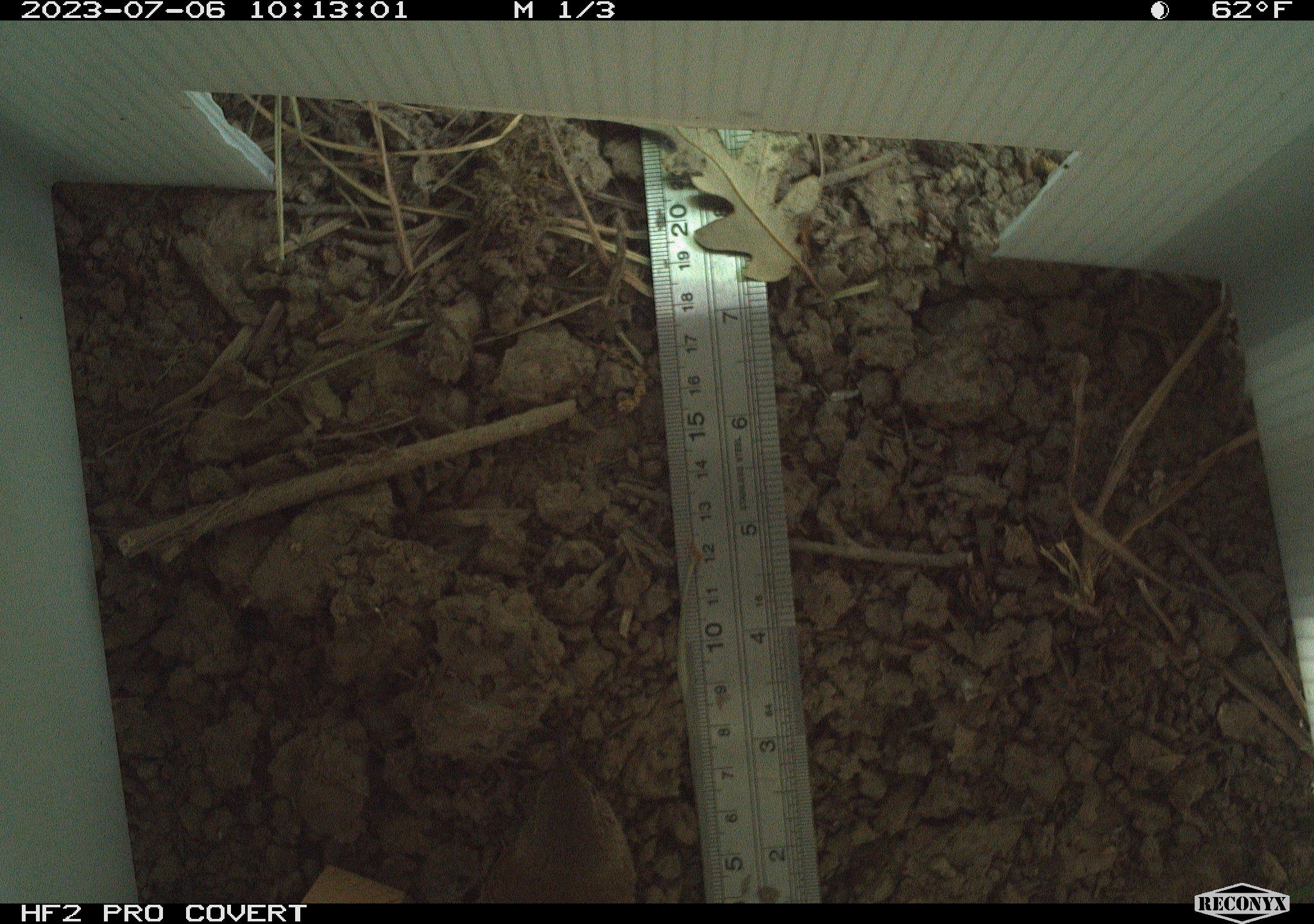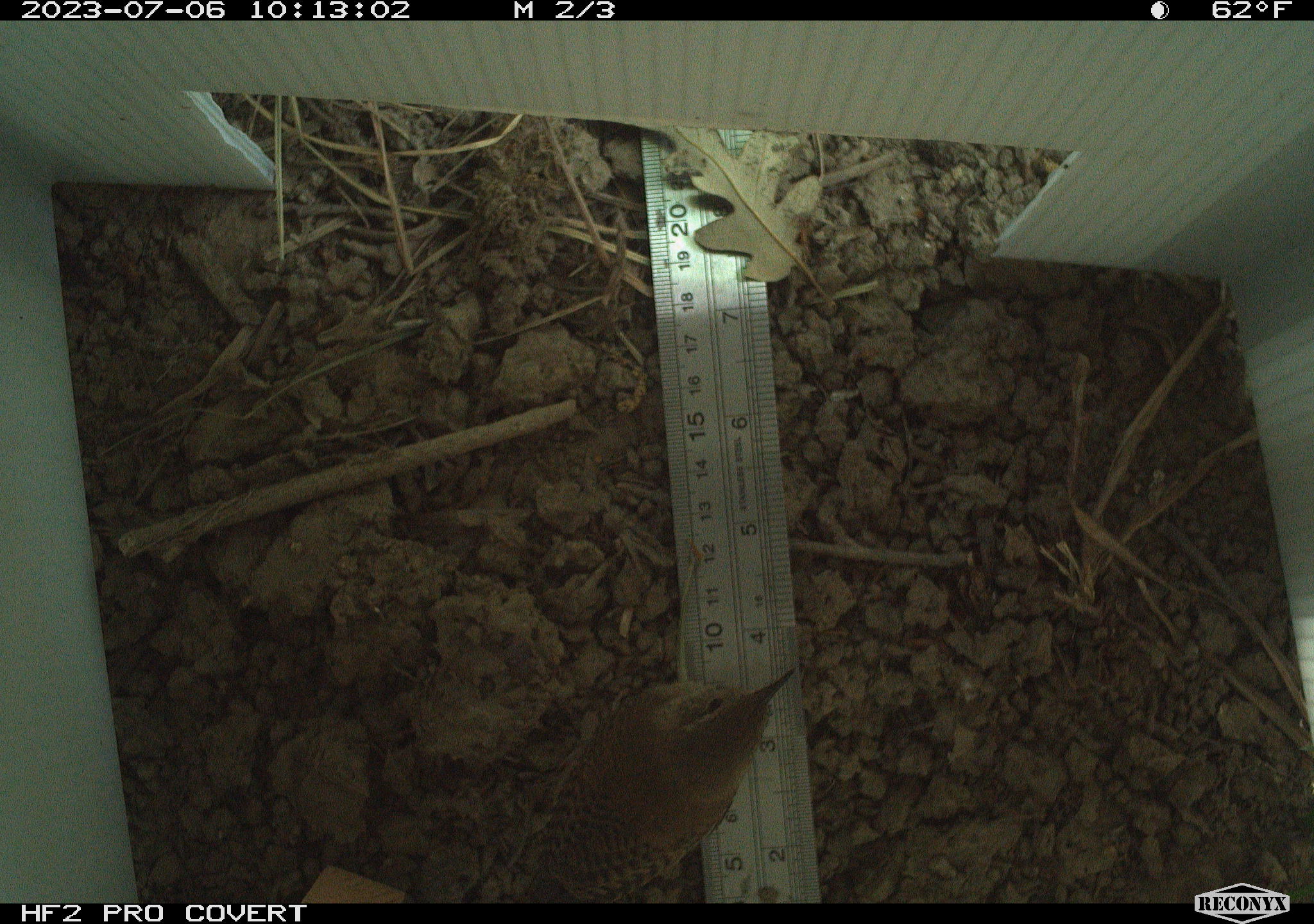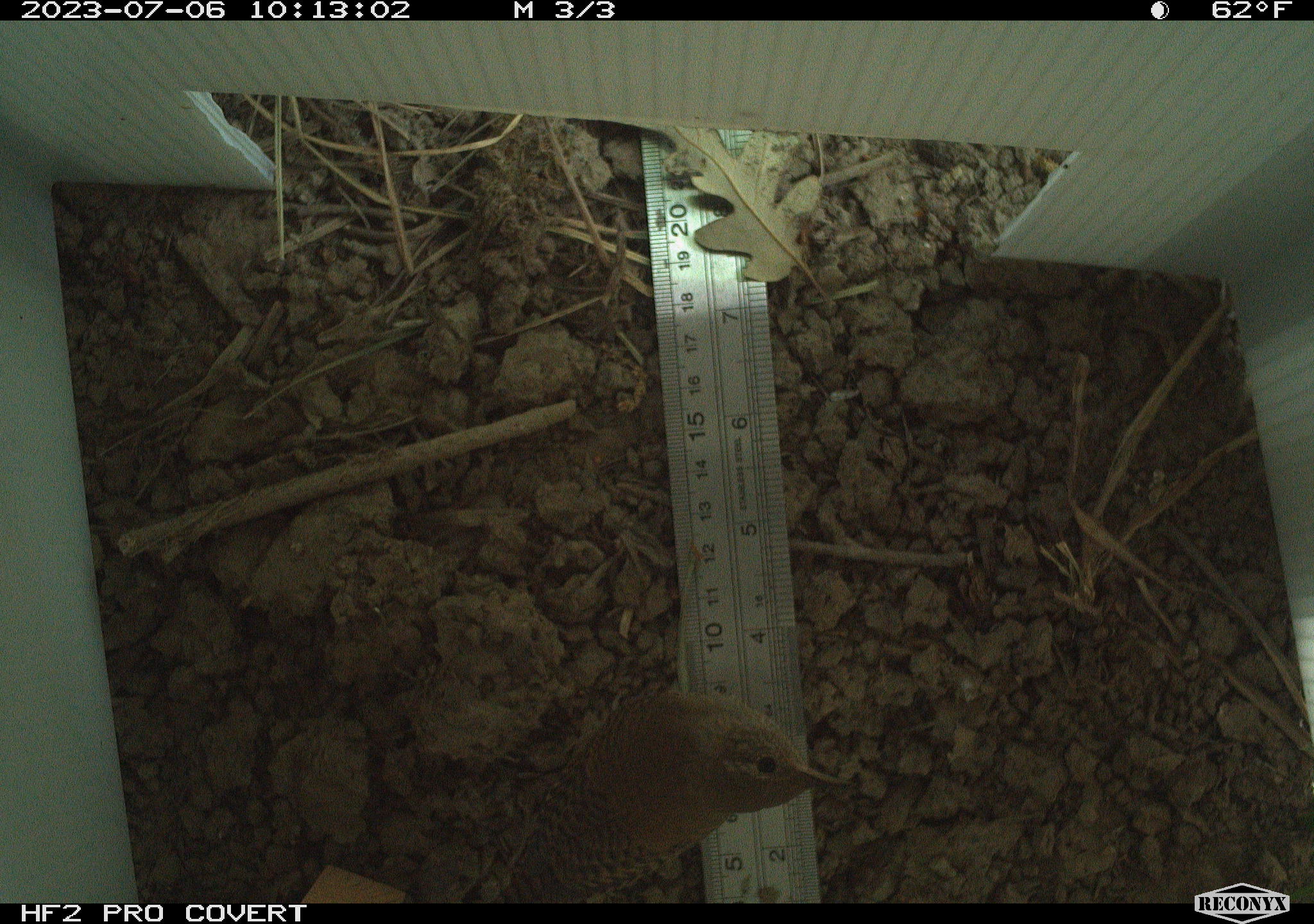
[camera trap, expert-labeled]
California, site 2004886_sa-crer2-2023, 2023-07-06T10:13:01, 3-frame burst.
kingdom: Animalia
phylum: Chordata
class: Aves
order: Passeriformes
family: Troglodytidae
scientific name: Troglodytidae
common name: wren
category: troglodytidae family